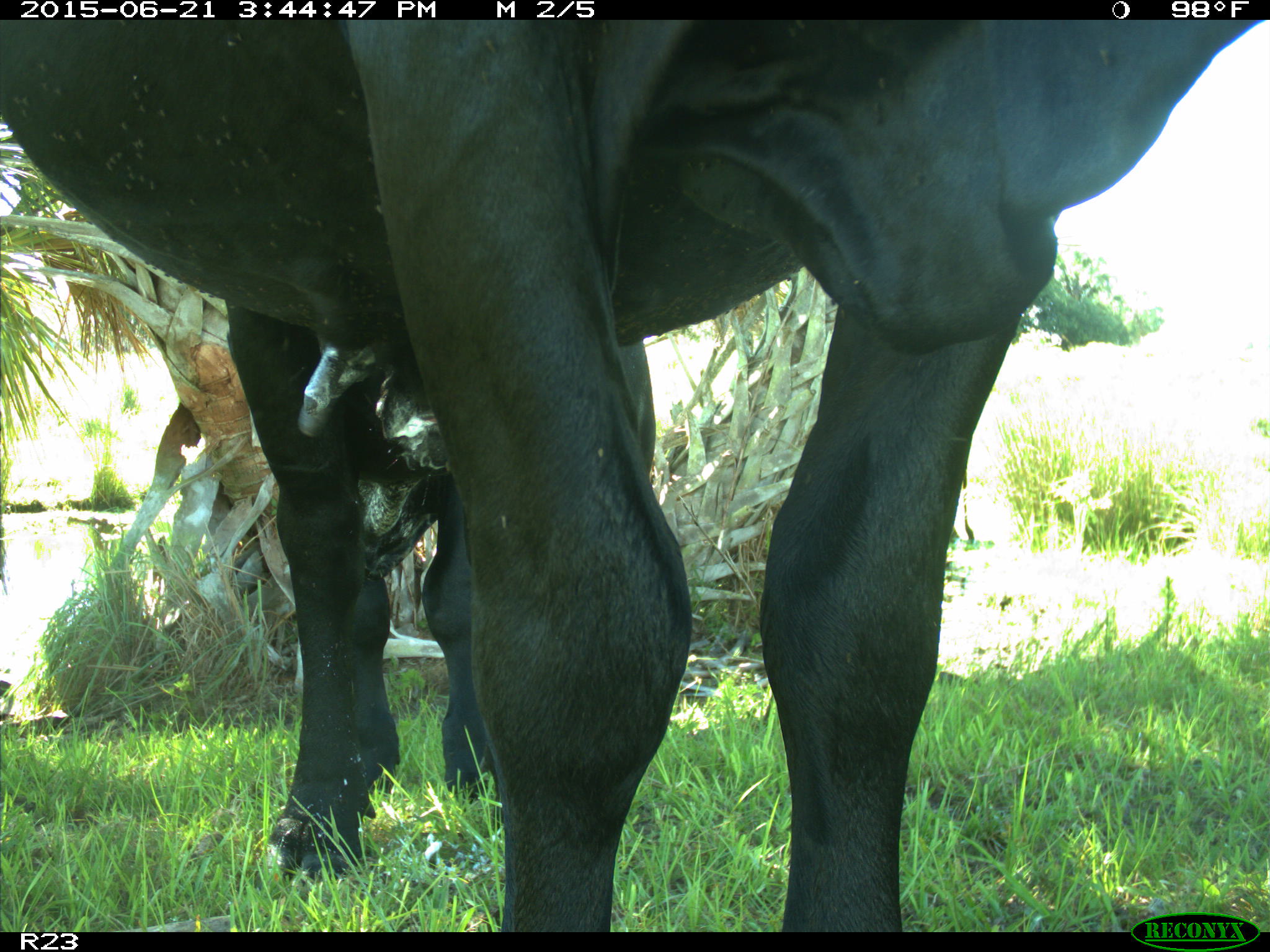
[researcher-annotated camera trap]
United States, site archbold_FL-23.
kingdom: Animalia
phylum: Chordata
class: Mammalia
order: Artiodactyla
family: Bovidae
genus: Bos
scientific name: Bos taurus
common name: domestic cow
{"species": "Bos taurus (domestic cow)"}